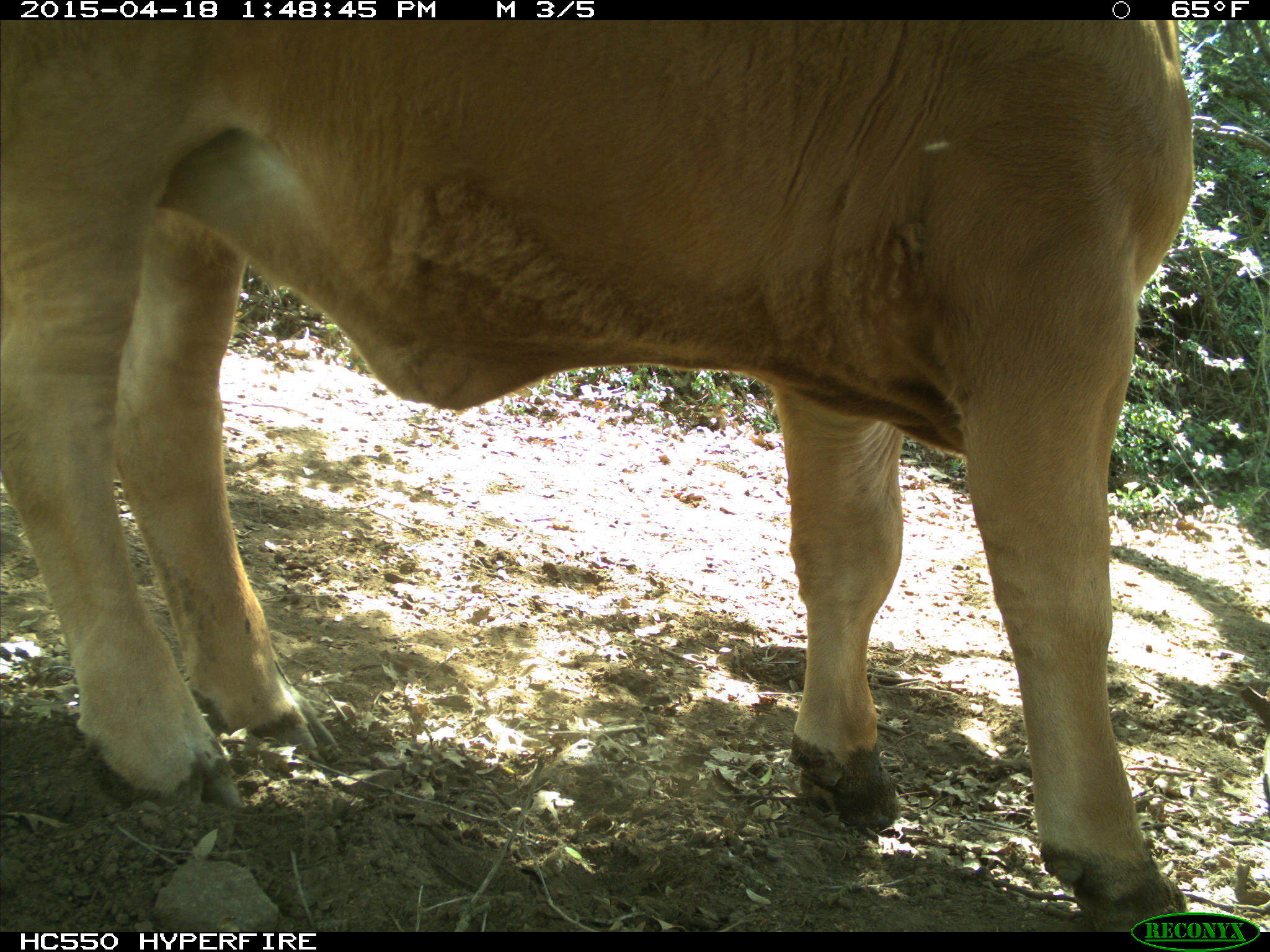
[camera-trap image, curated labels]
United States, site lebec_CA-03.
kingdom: Animalia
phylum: Chordata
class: Mammalia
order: Artiodactyla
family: Bovidae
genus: Bos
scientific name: Bos taurus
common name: domestic cow